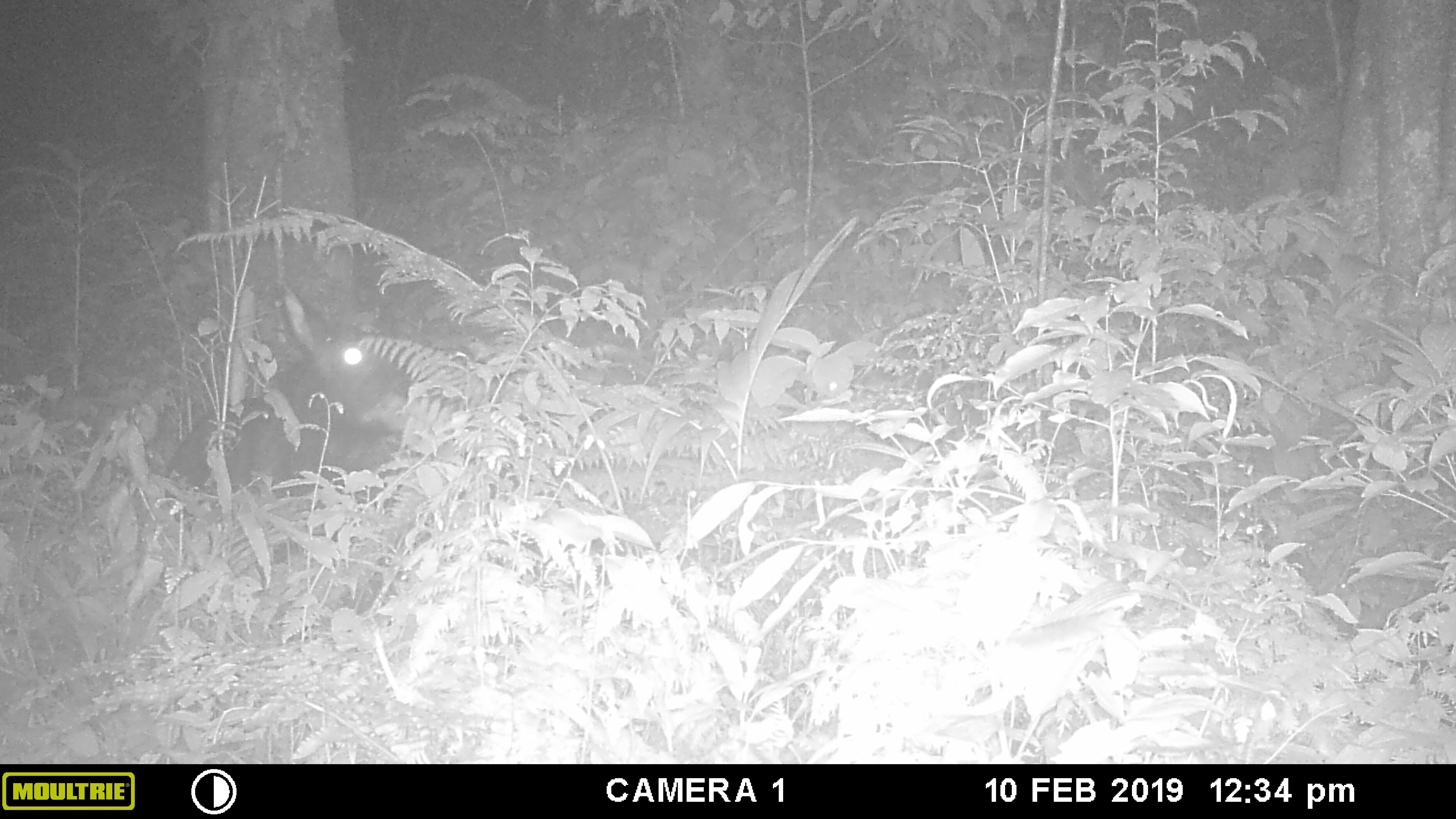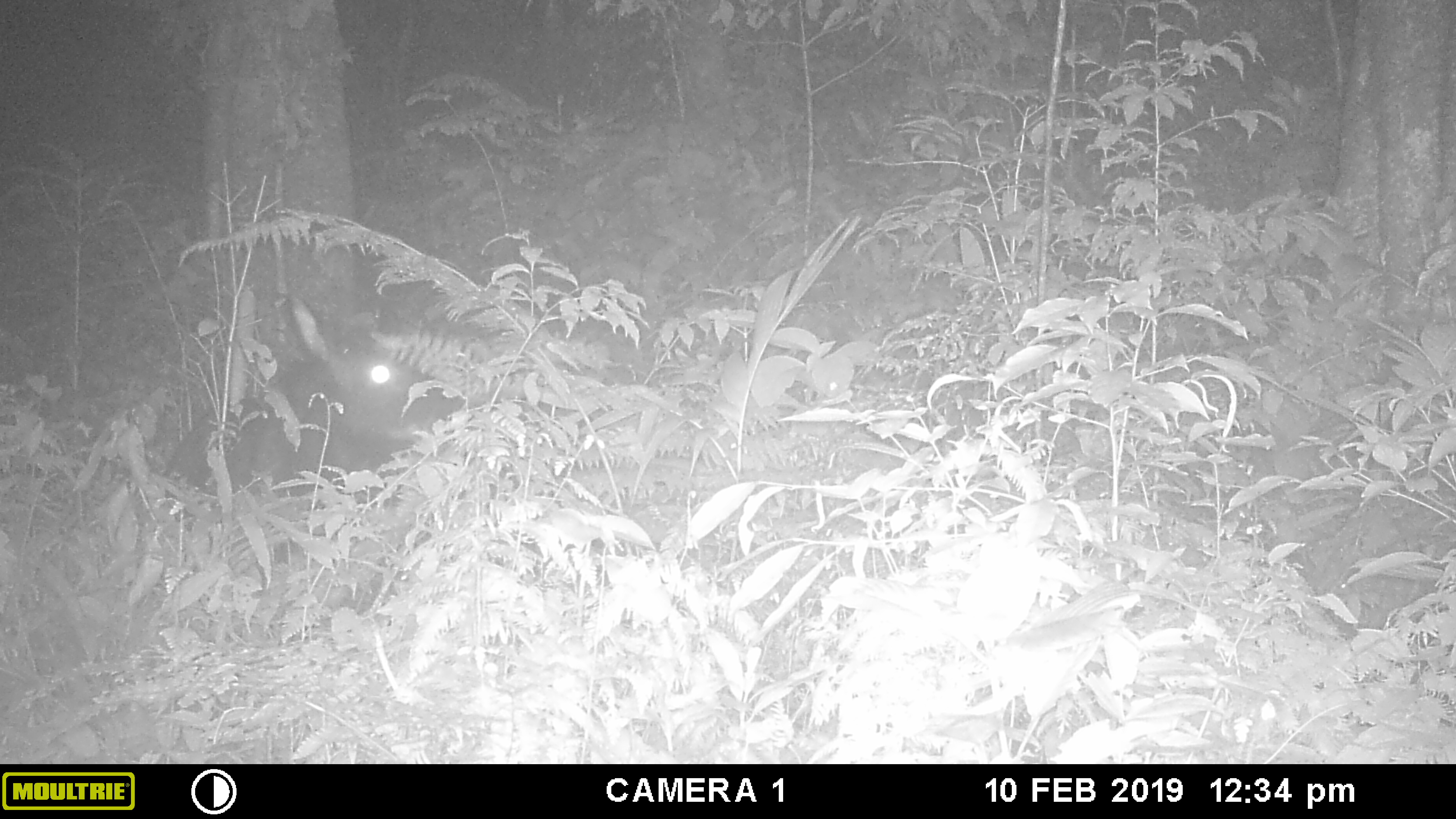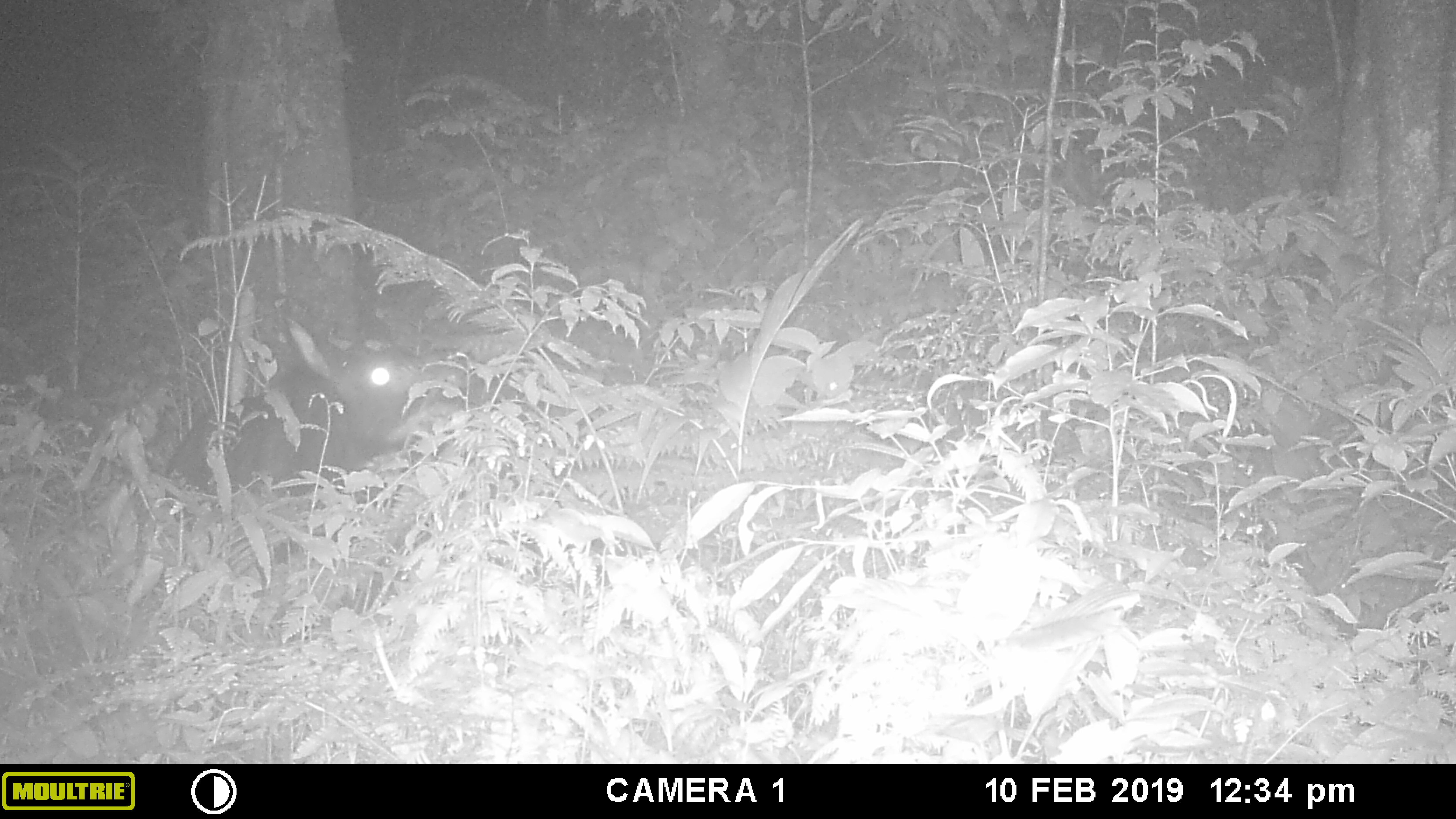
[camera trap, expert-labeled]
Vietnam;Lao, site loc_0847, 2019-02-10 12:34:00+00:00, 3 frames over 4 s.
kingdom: Animalia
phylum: Chordata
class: Mammalia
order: Artiodactyla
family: Bovidae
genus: Capricornis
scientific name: Capricornis sumatraensis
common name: chinese serow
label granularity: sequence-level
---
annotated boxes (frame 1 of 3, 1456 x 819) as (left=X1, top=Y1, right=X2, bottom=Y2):
chinese serow: (left=164, top=283, right=435, bottom=564)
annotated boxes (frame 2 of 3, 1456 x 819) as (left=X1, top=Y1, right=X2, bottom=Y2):
chinese serow: (left=156, top=294, right=469, bottom=568)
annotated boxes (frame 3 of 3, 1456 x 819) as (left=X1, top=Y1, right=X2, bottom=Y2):
chinese serow: (left=162, top=313, right=468, bottom=564)